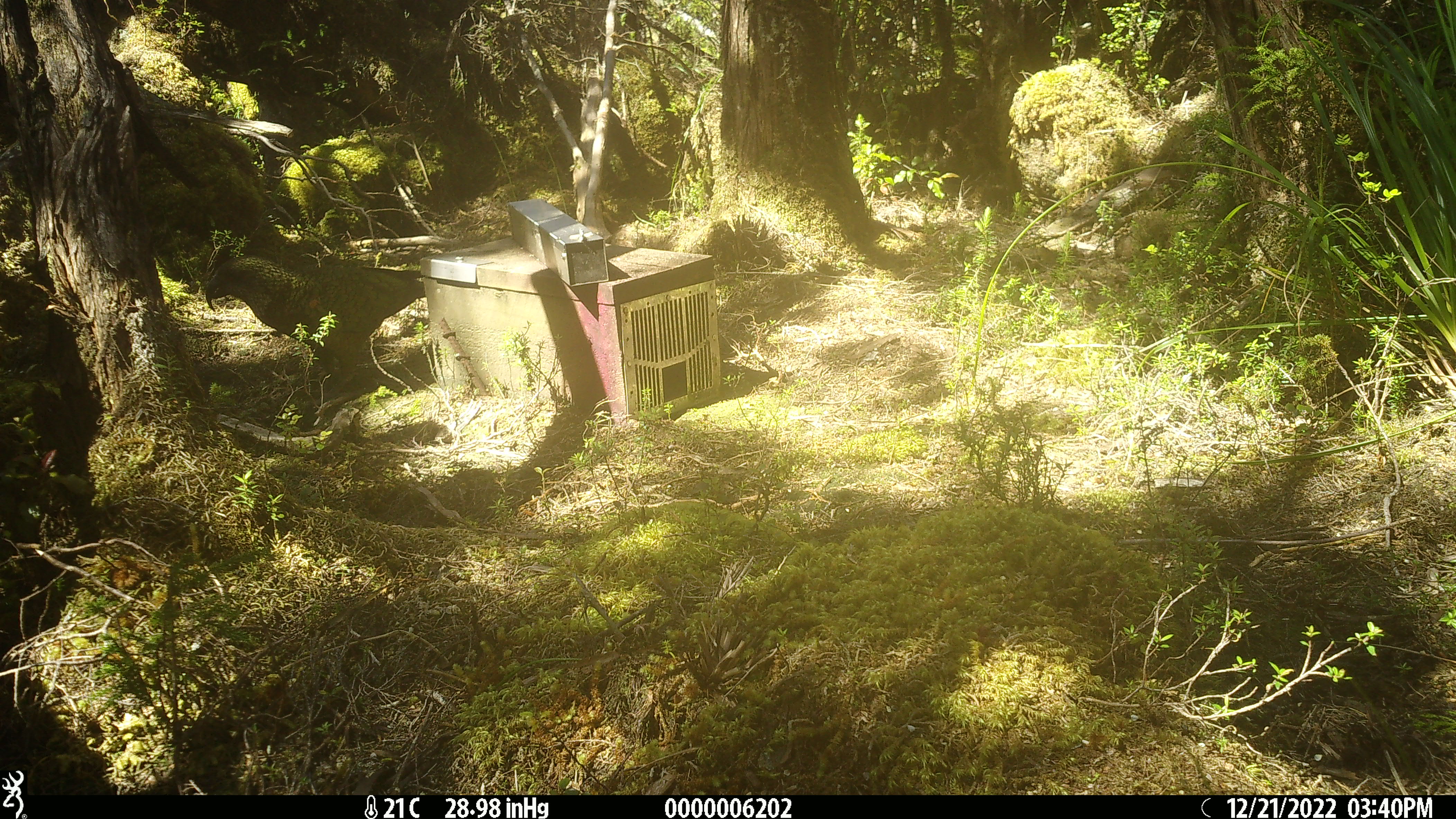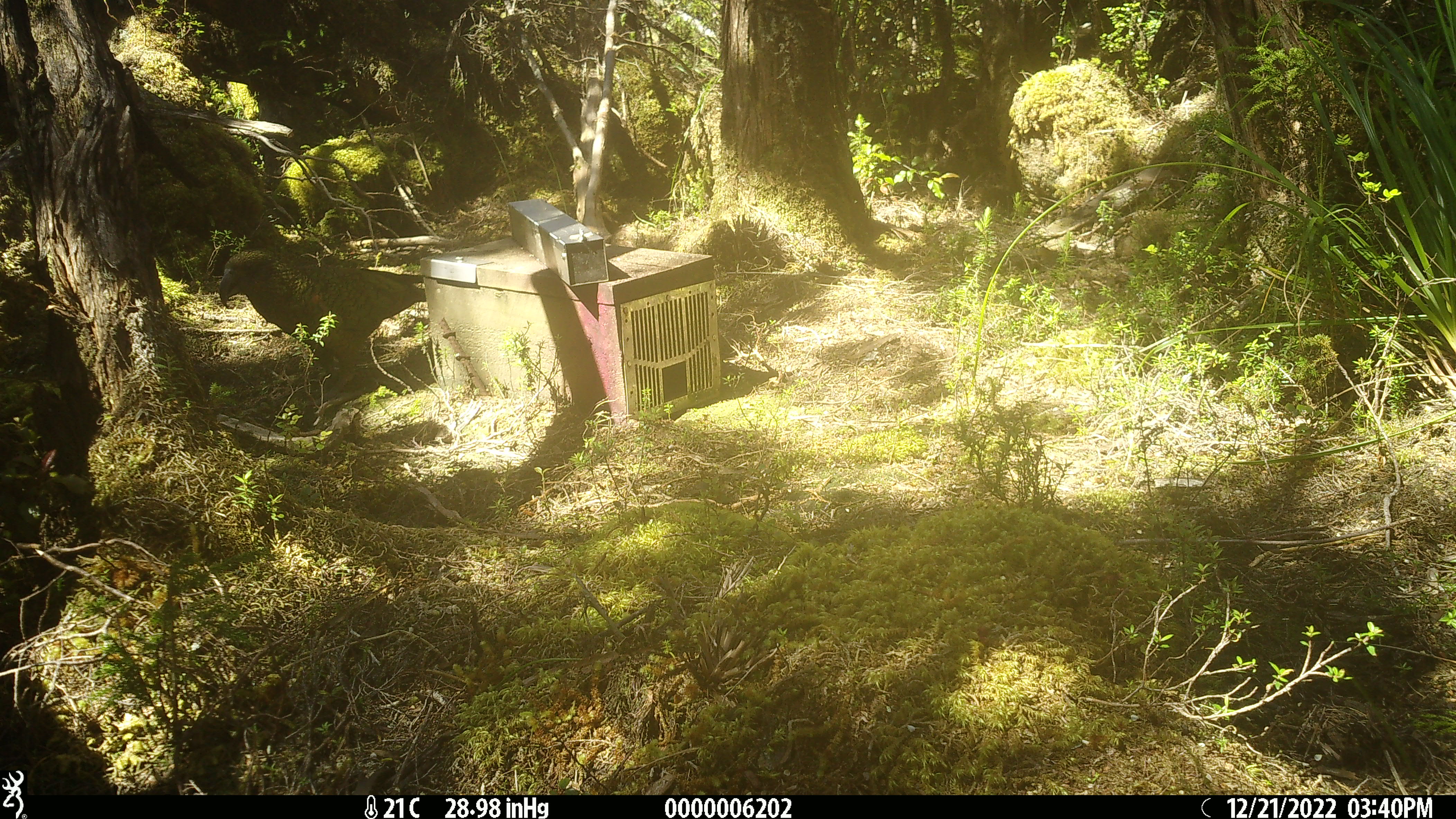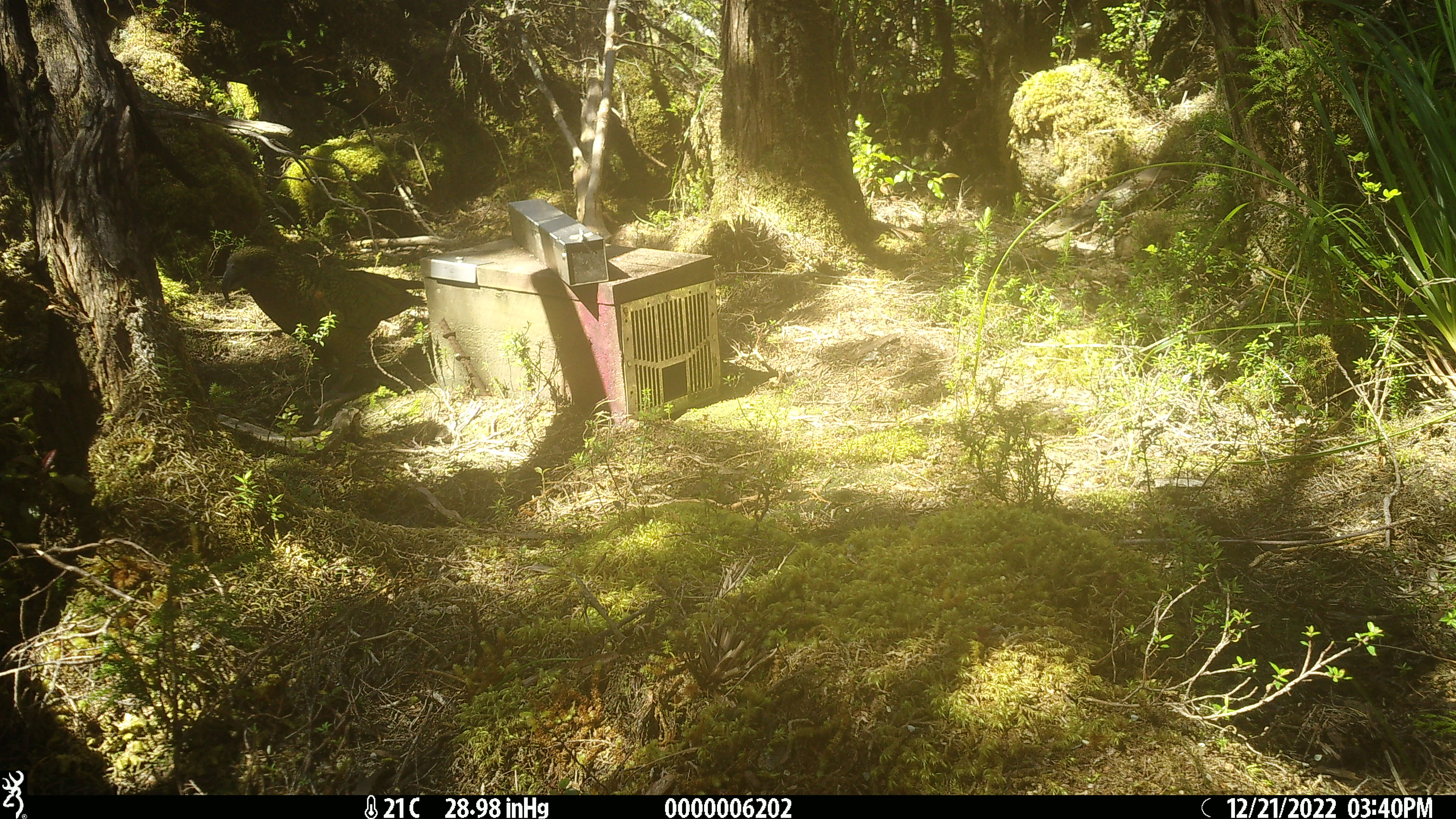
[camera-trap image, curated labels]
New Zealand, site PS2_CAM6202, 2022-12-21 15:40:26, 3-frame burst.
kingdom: Animalia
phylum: Chordata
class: Aves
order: Psittaciformes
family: Strigopidae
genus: Nestor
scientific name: Nestor notabilis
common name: kea